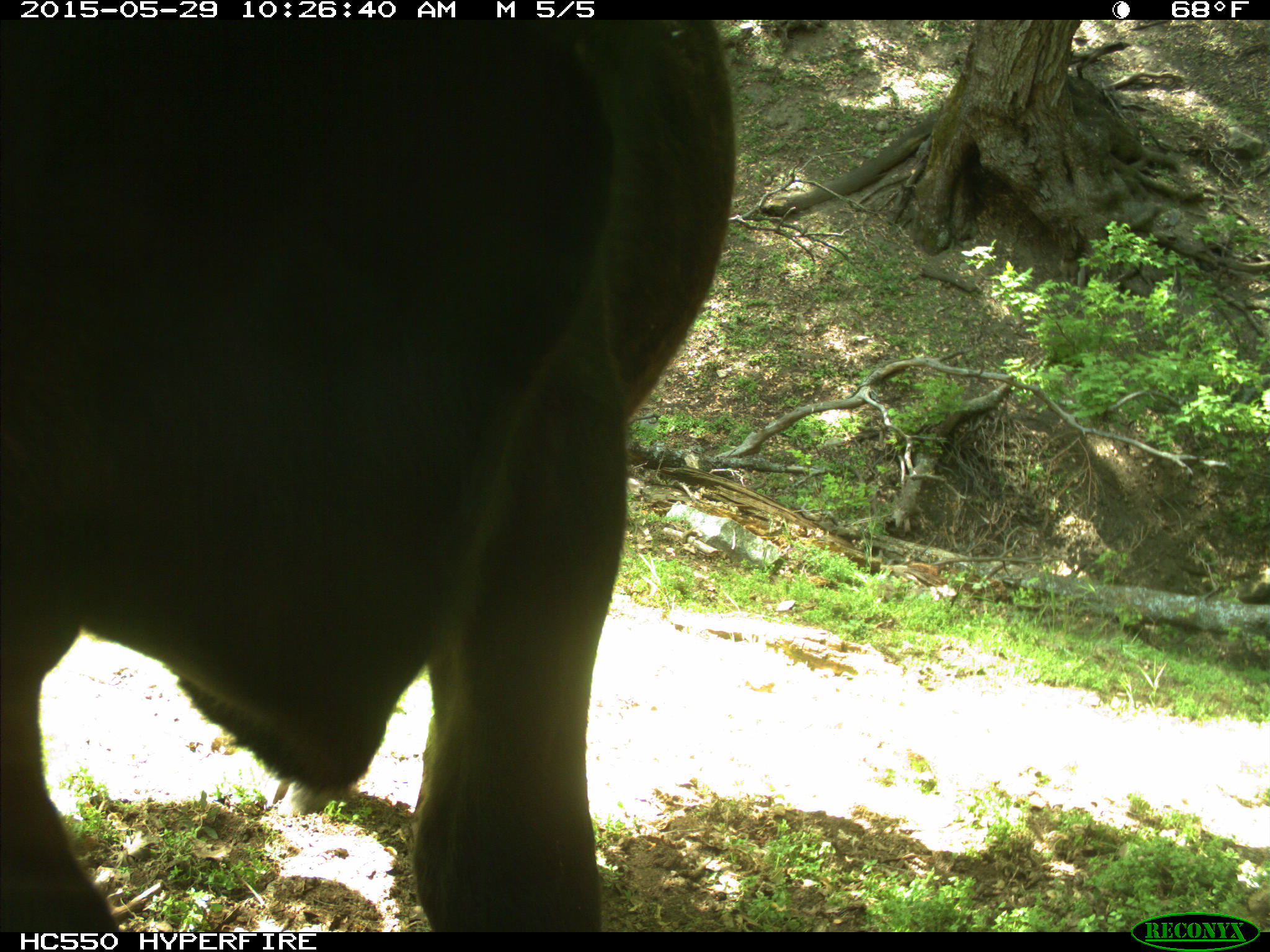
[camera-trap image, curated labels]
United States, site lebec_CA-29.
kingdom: Animalia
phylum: Chordata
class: Mammalia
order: Artiodactyla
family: Bovidae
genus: Bos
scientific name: Bos taurus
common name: domestic cow